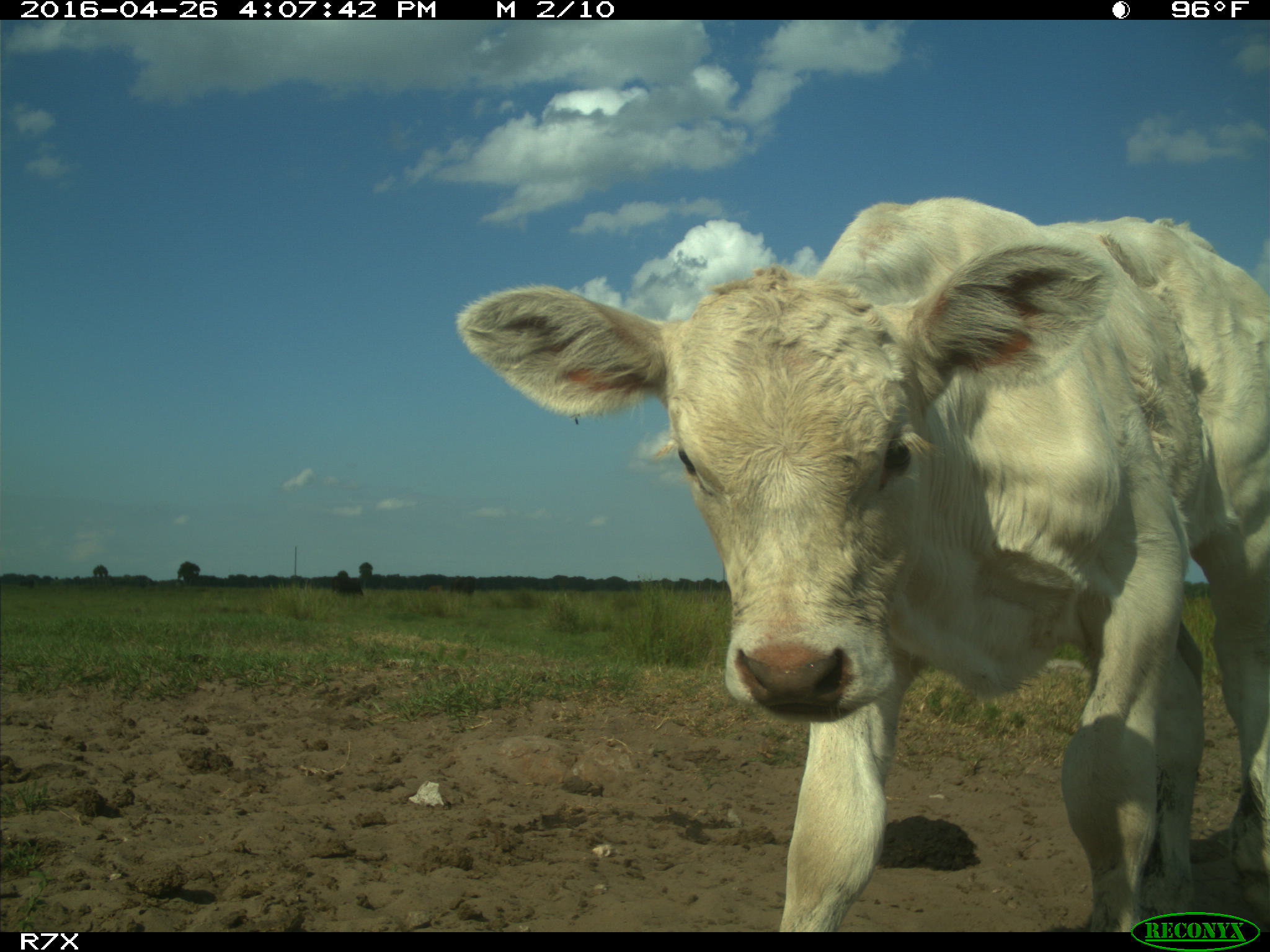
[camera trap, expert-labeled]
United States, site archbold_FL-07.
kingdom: Animalia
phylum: Chordata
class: Mammalia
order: Artiodactyla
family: Bovidae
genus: Bos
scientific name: Bos taurus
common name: domestic cow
Bos taurus (domestic cow).